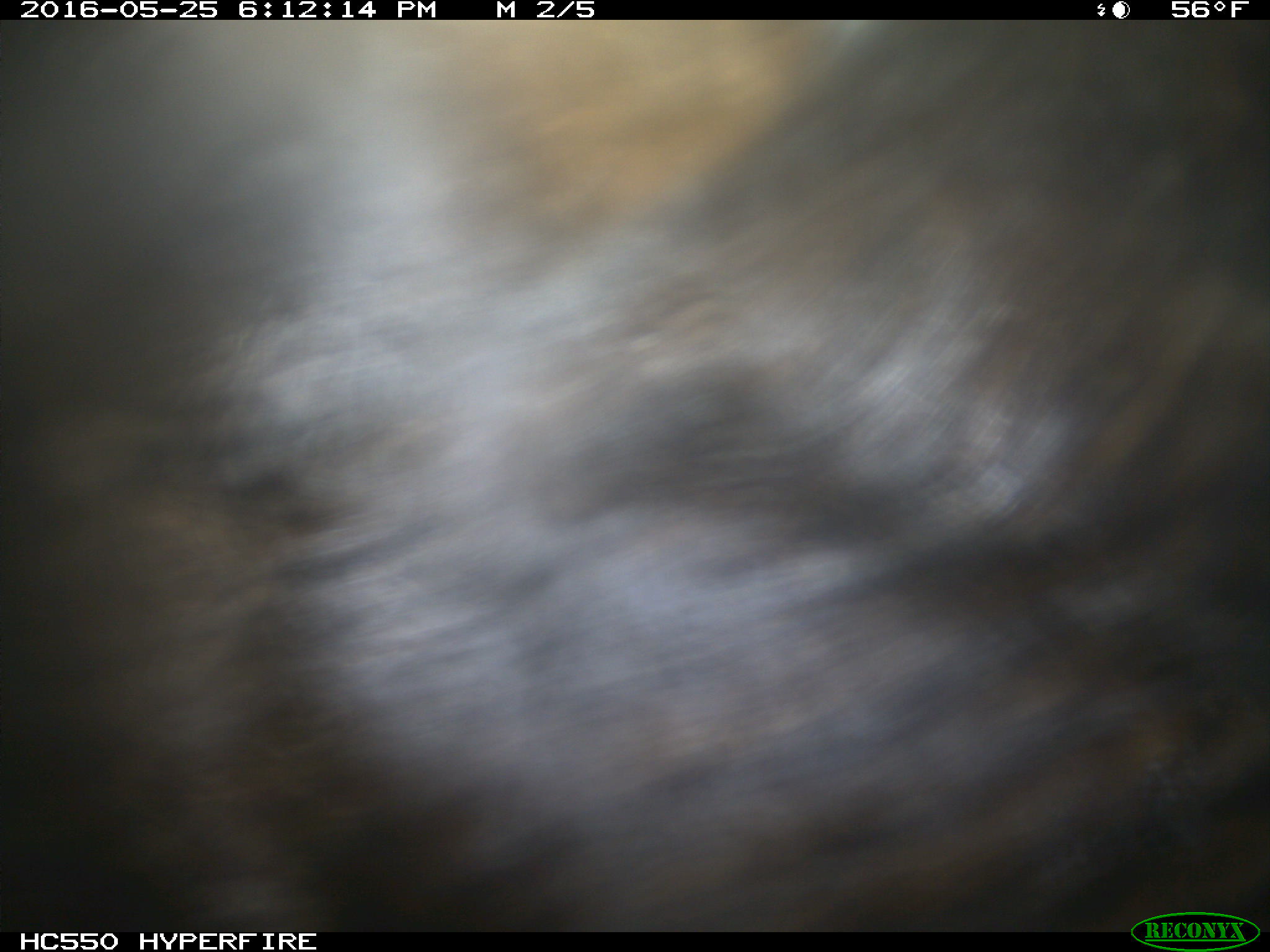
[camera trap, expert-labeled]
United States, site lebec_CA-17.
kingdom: Animalia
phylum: Chordata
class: Mammalia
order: Artiodactyla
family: Bovidae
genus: Bos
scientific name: Bos taurus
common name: domestic cow